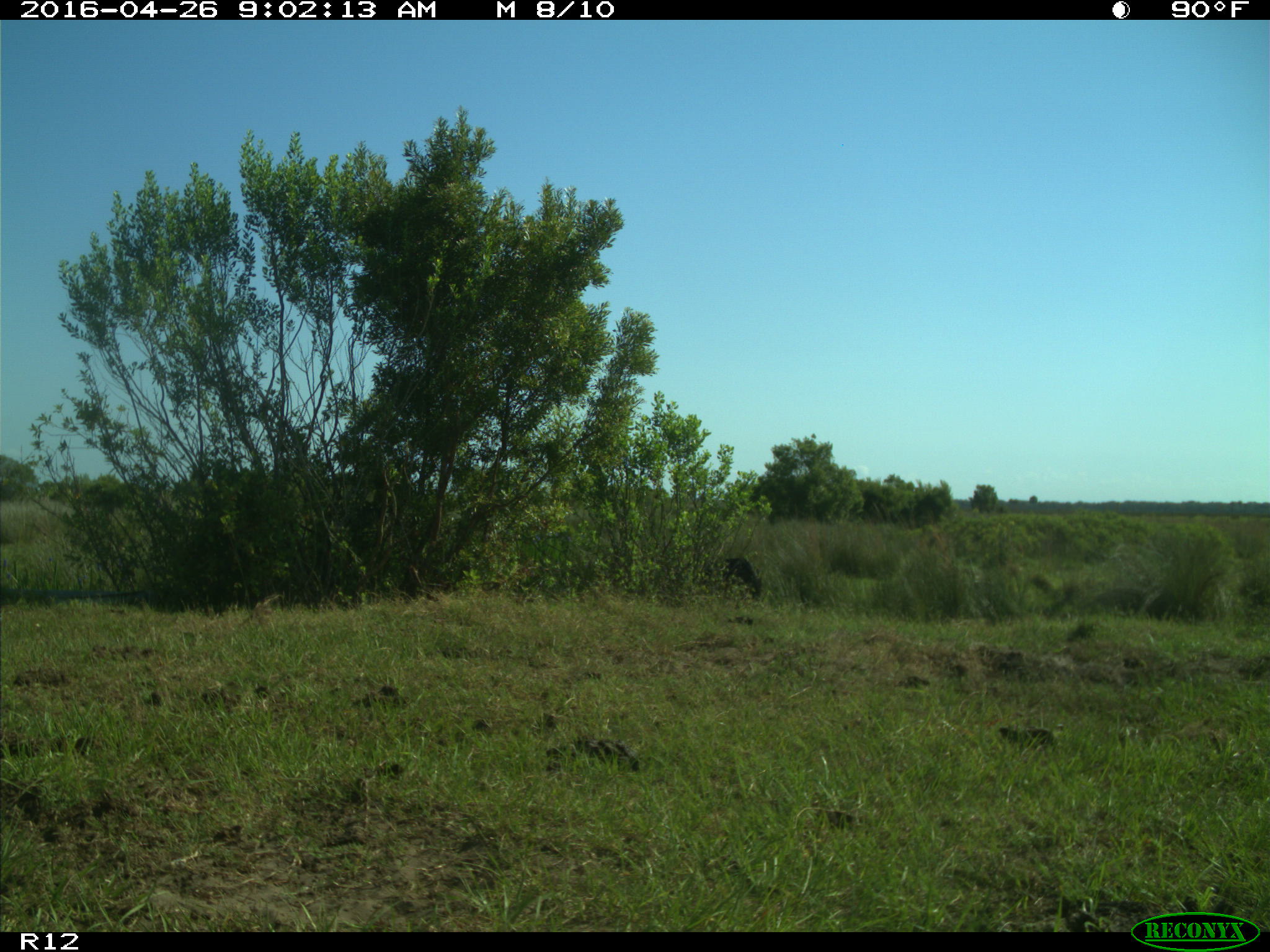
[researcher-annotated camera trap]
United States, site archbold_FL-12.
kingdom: Animalia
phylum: Chordata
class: Mammalia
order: Artiodactyla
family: Bovidae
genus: Bos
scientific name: Bos taurus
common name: domestic cow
Bos taurus (domestic cow).